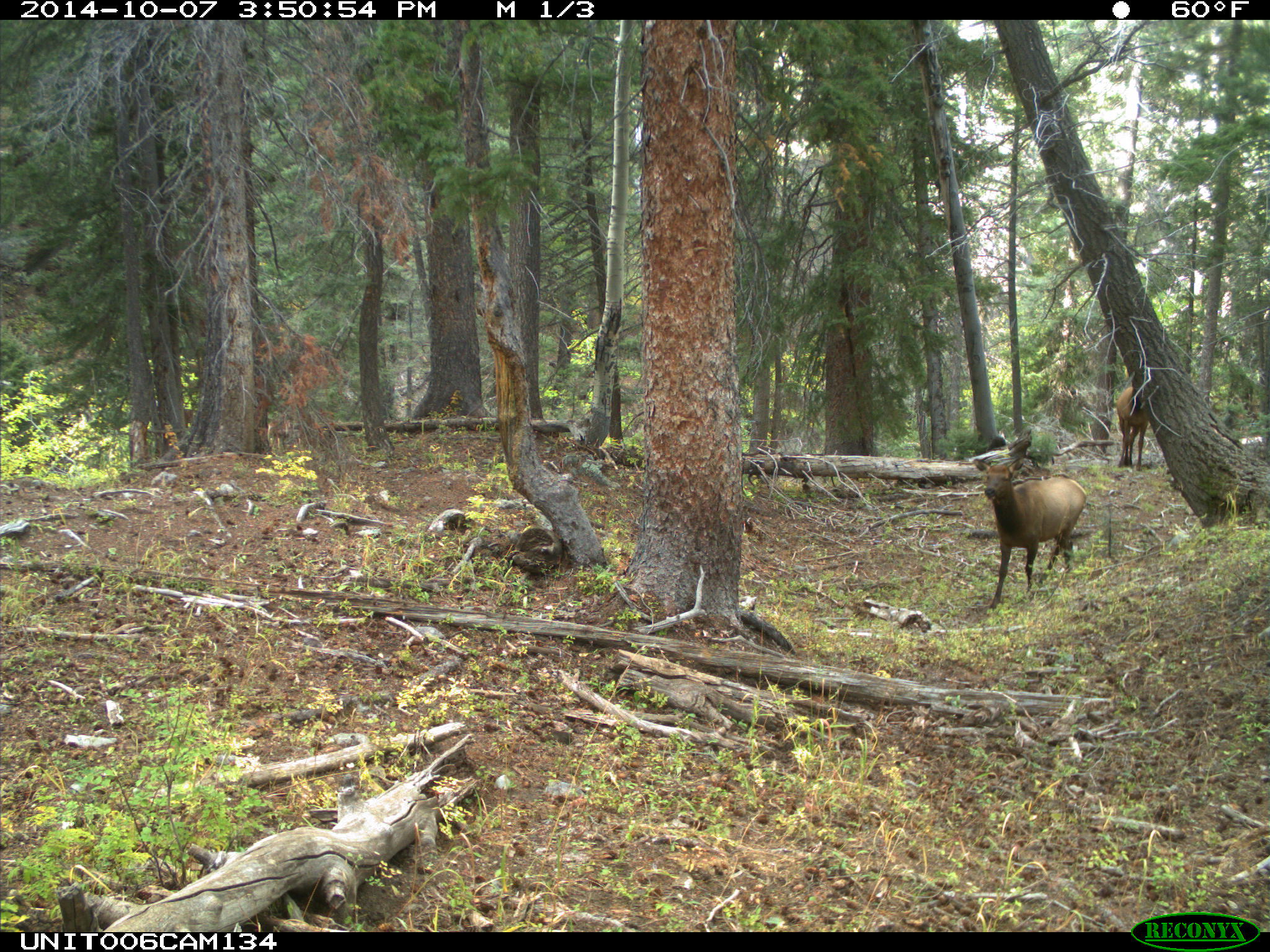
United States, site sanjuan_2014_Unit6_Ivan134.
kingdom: Animalia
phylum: Chordata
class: Mammalia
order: Artiodactyla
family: Cervidae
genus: Cervus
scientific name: Cervus elaphus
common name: red deer